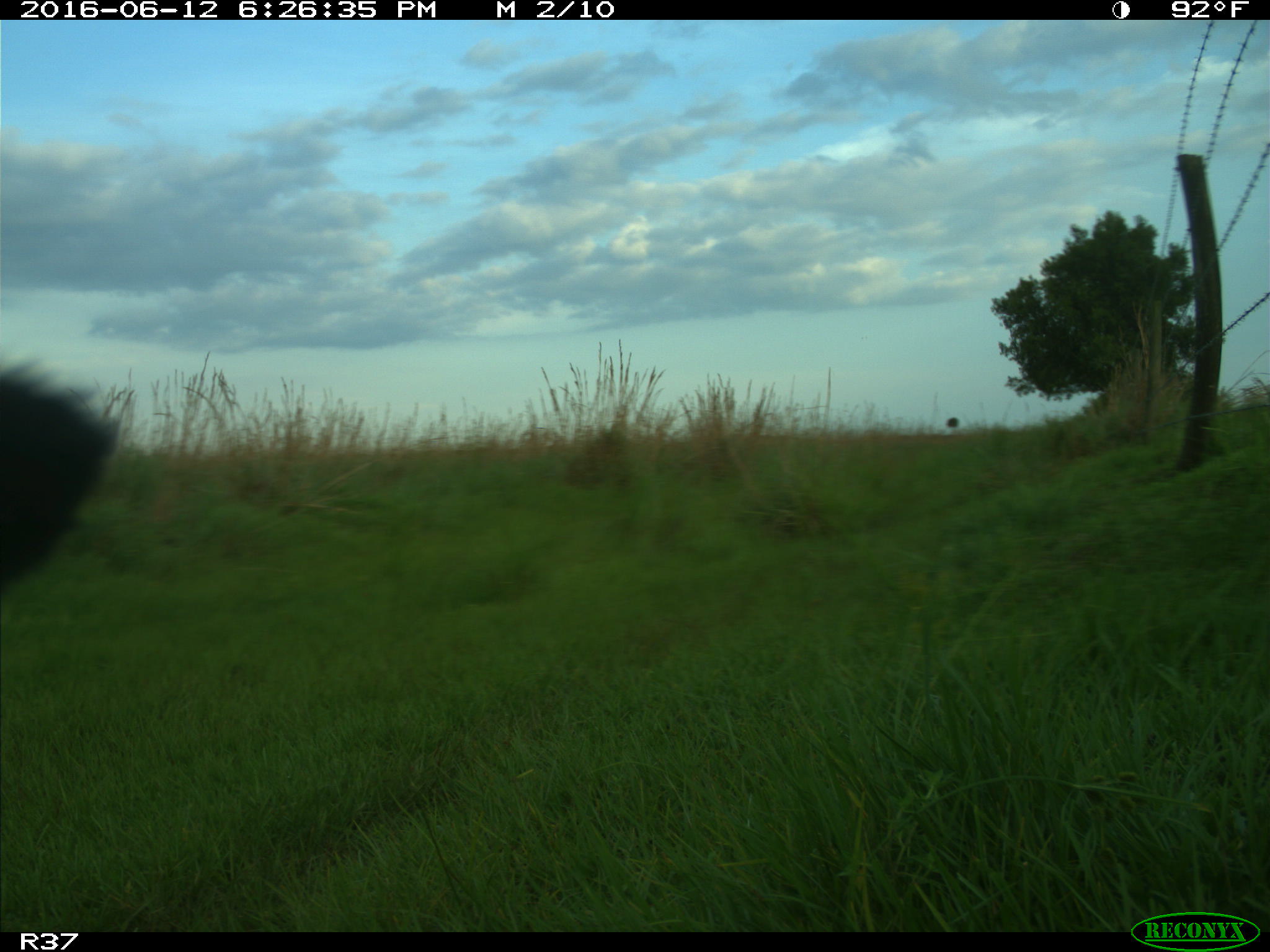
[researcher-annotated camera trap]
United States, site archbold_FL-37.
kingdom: Animalia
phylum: Chordata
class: Mammalia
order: Artiodactyla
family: Bovidae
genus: Bos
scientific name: Bos taurus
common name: domestic cow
Bos taurus (domestic cow).